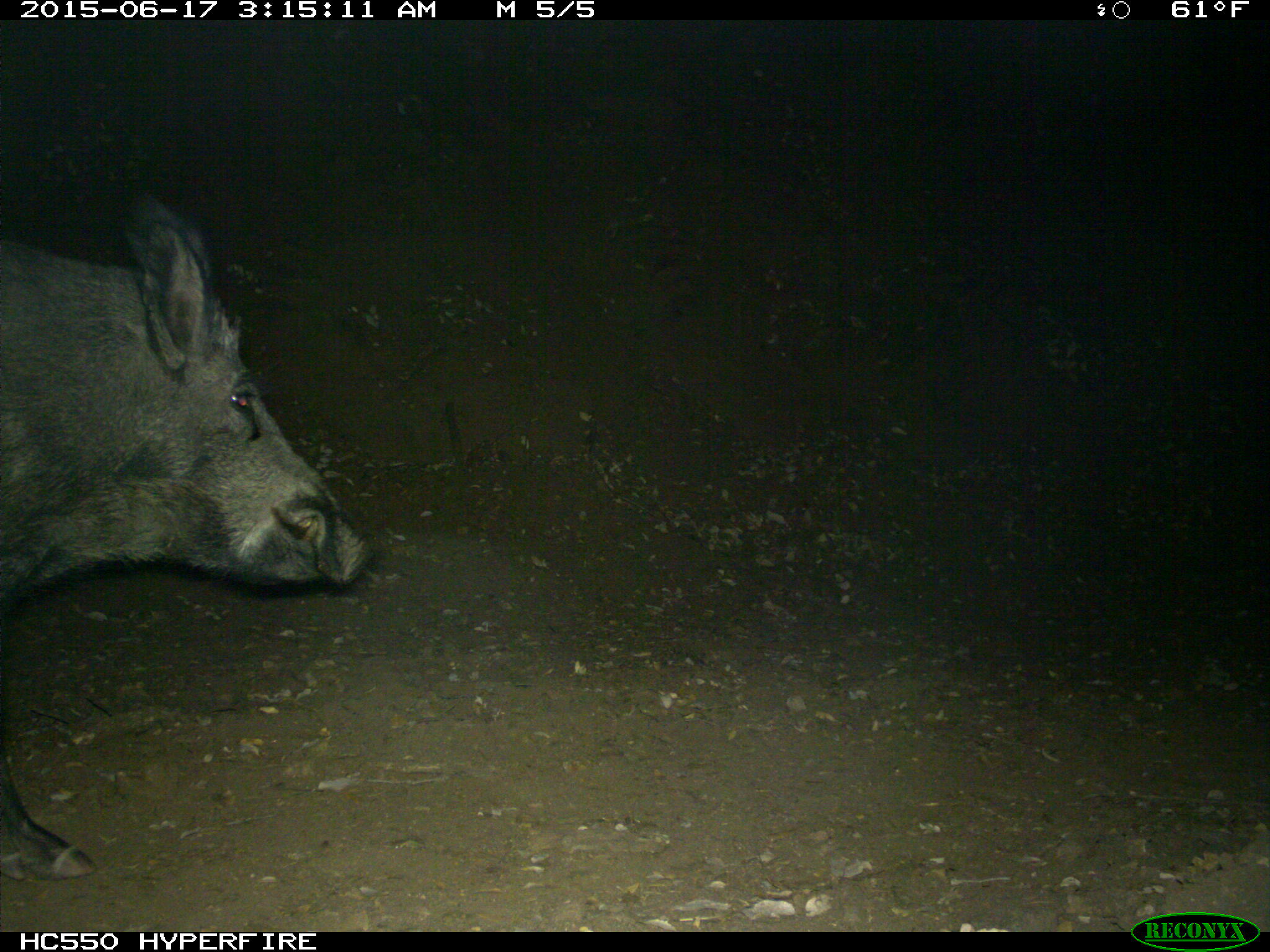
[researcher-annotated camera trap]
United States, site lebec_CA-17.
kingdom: Animalia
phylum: Chordata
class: Mammalia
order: Artiodactyla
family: Suidae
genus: Sus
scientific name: Sus scrofa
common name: wild boar